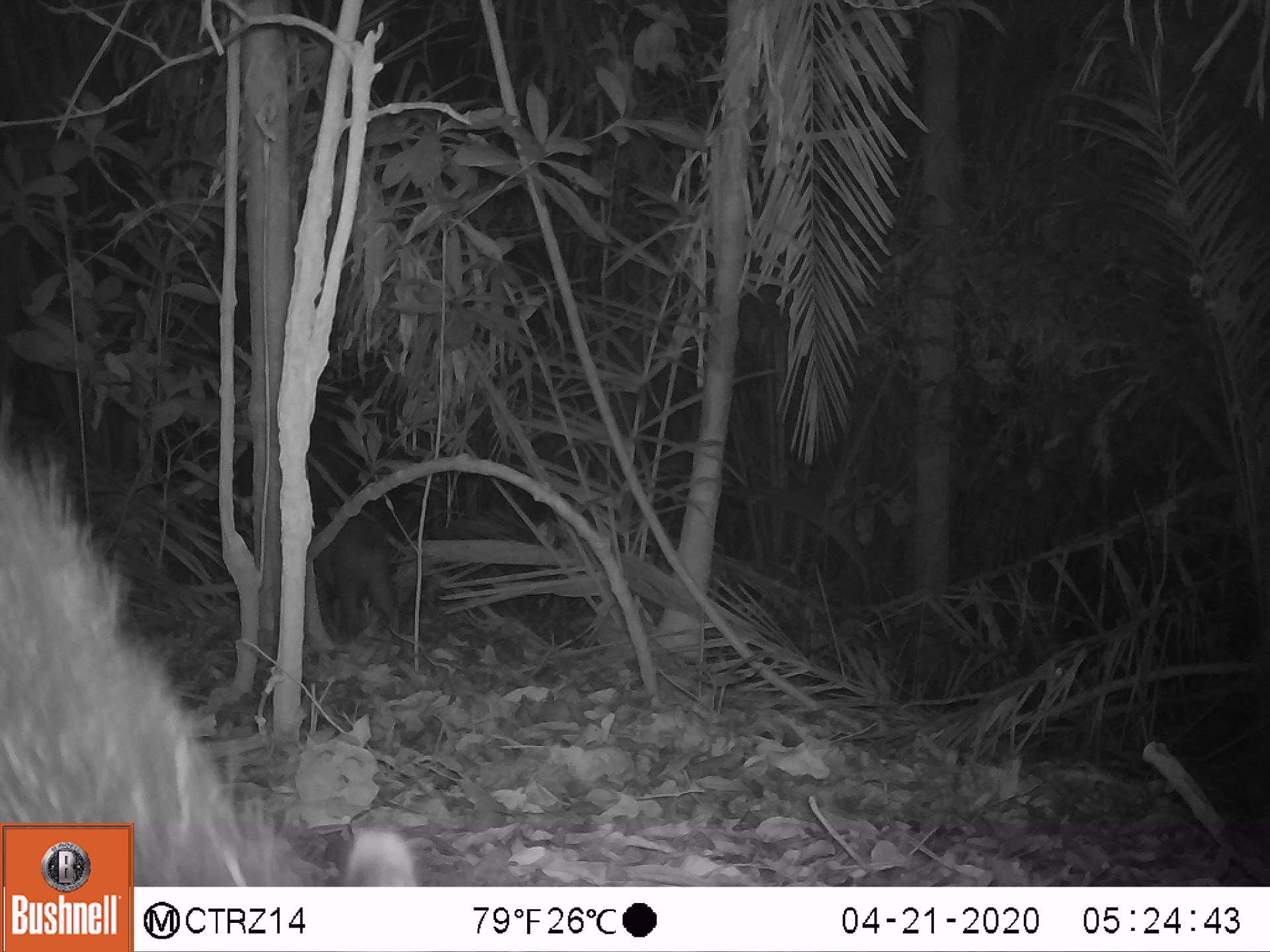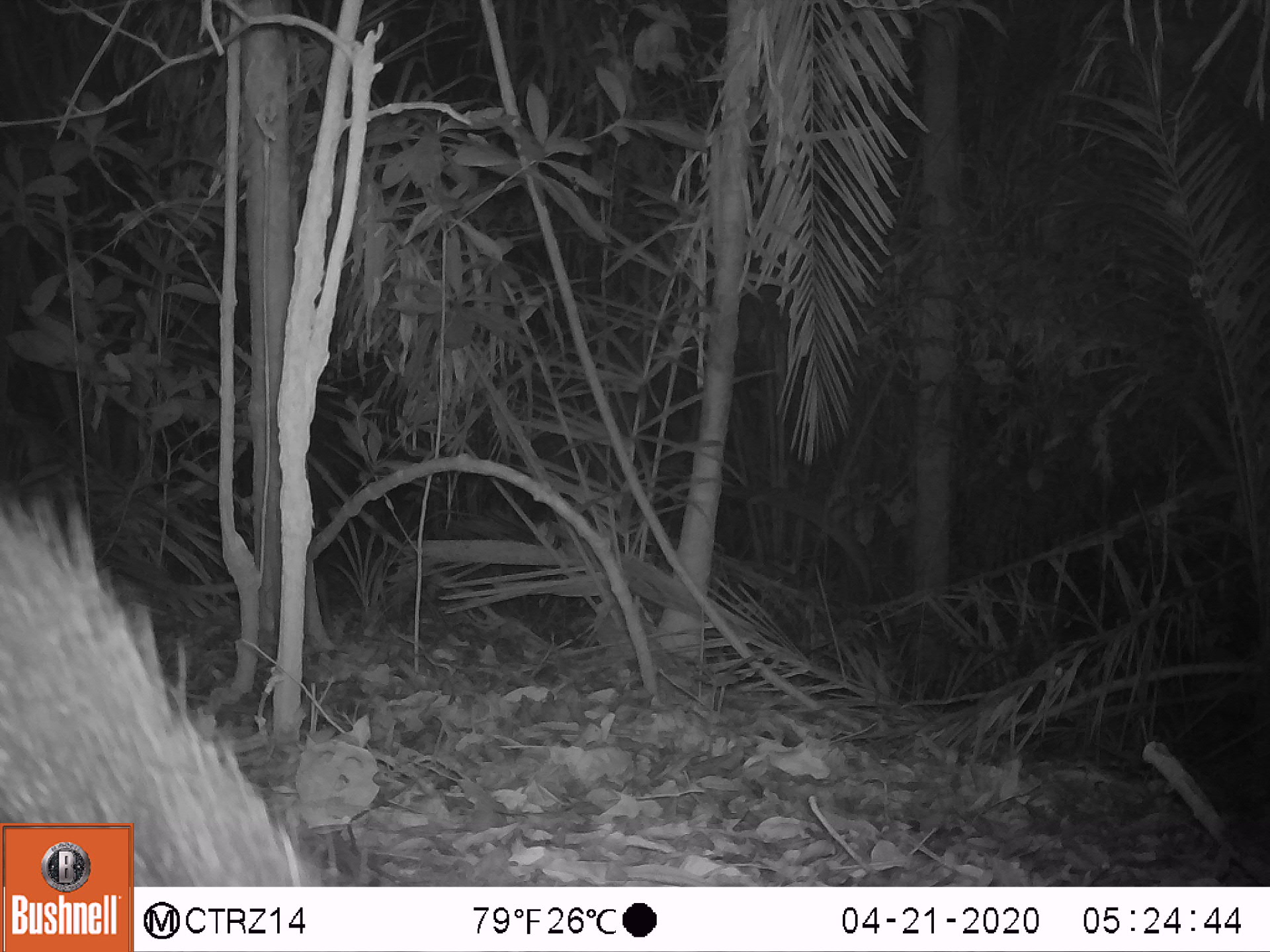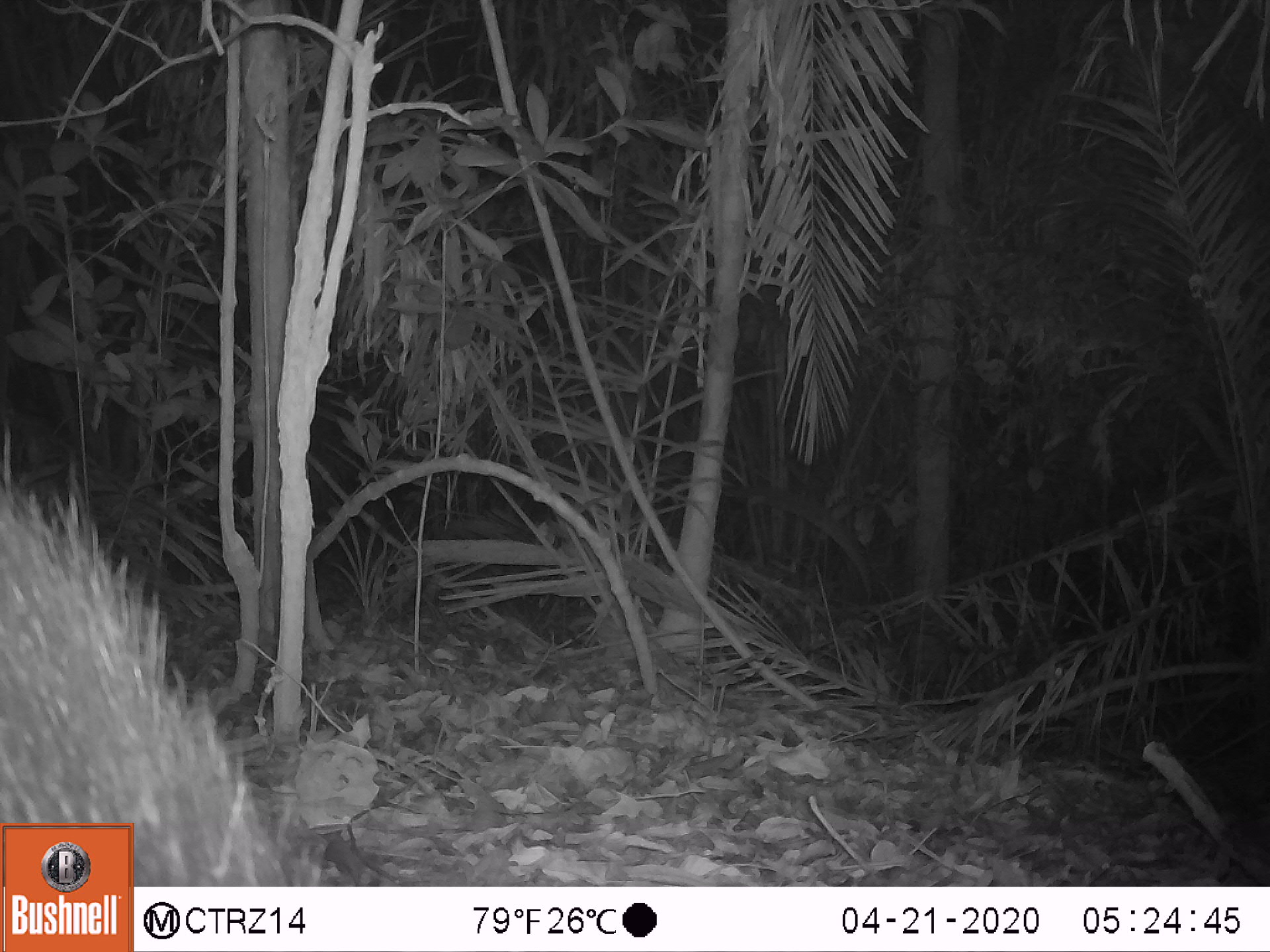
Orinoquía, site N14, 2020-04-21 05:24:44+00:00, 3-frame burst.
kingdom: Animalia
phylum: Chordata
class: Mammalia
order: Artiodactyla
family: Tayassuidae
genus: Pecari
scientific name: Pecari tajacu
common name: collared peccary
Collared peccary (Pecari tajacu).